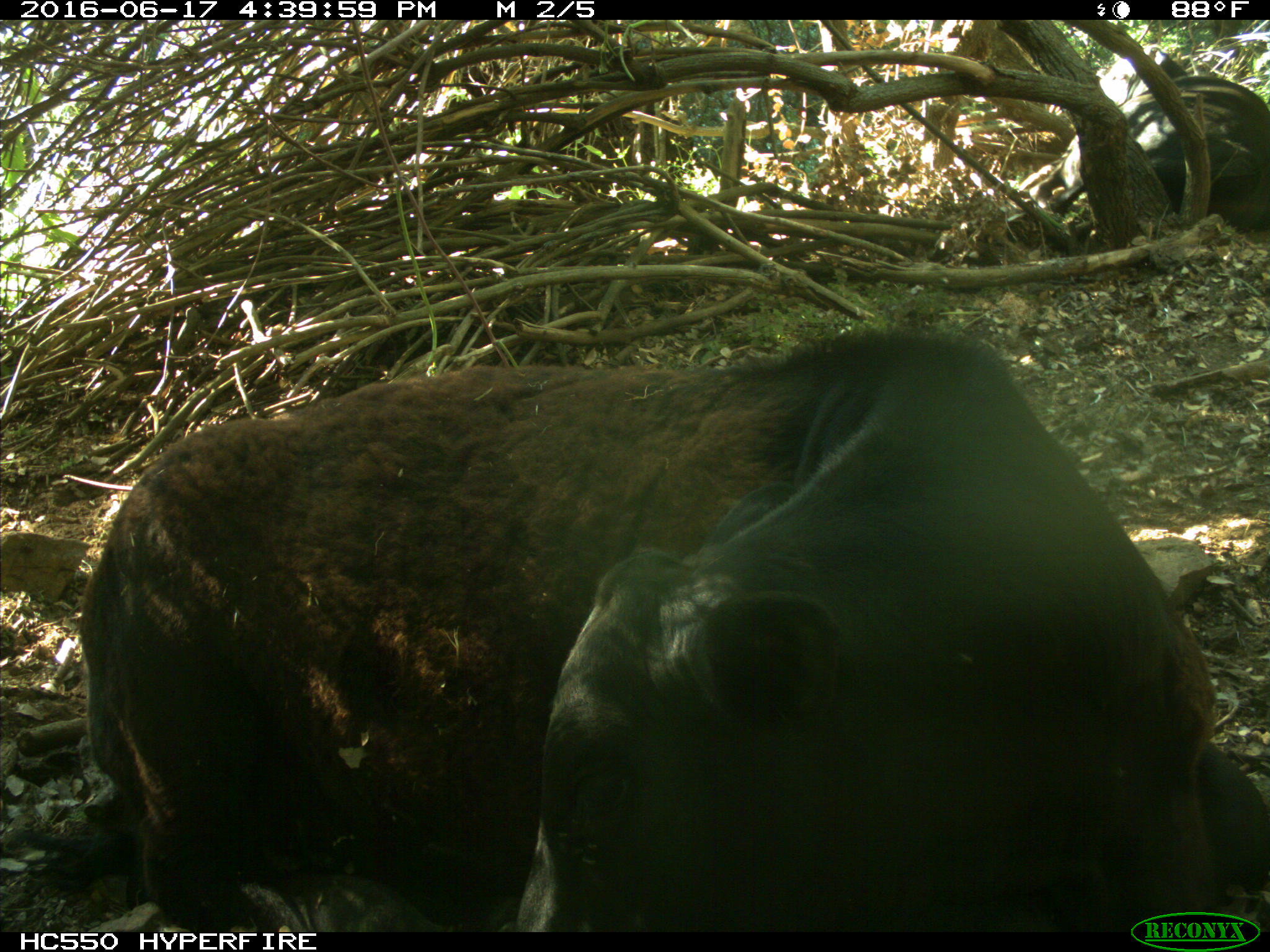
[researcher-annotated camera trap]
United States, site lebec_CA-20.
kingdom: Animalia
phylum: Chordata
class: Mammalia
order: Artiodactyla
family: Bovidae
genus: Bos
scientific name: Bos taurus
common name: domestic cow